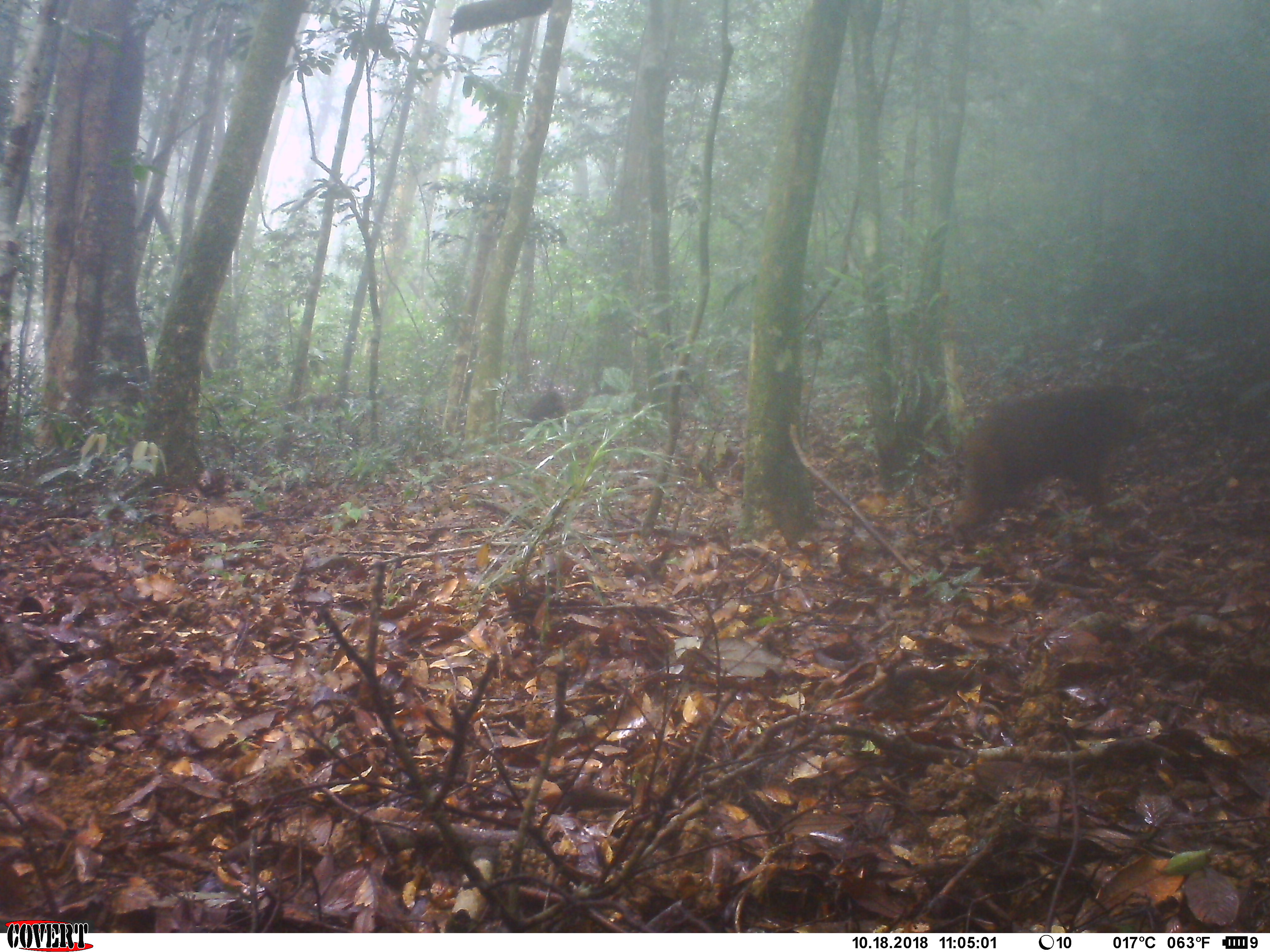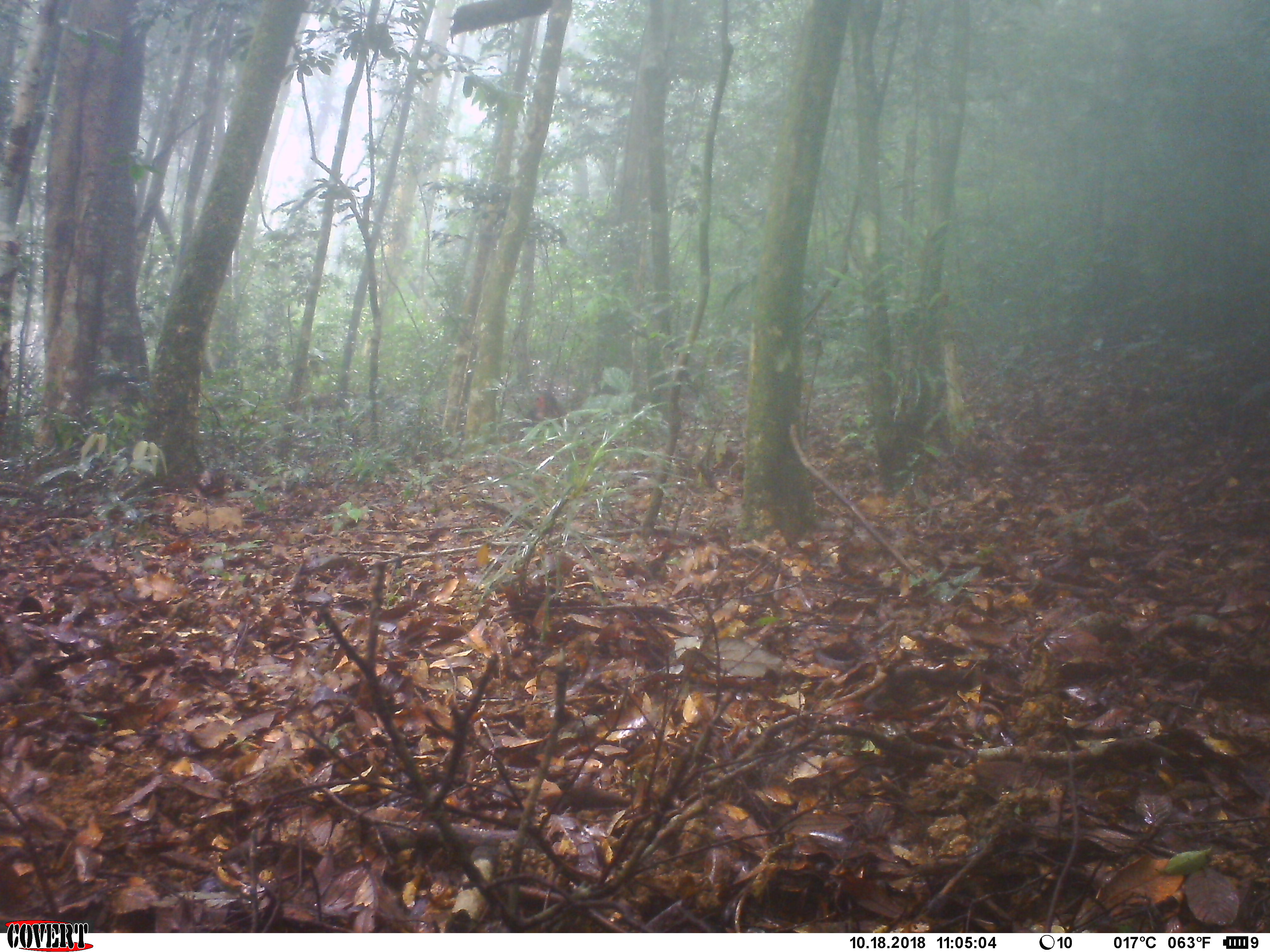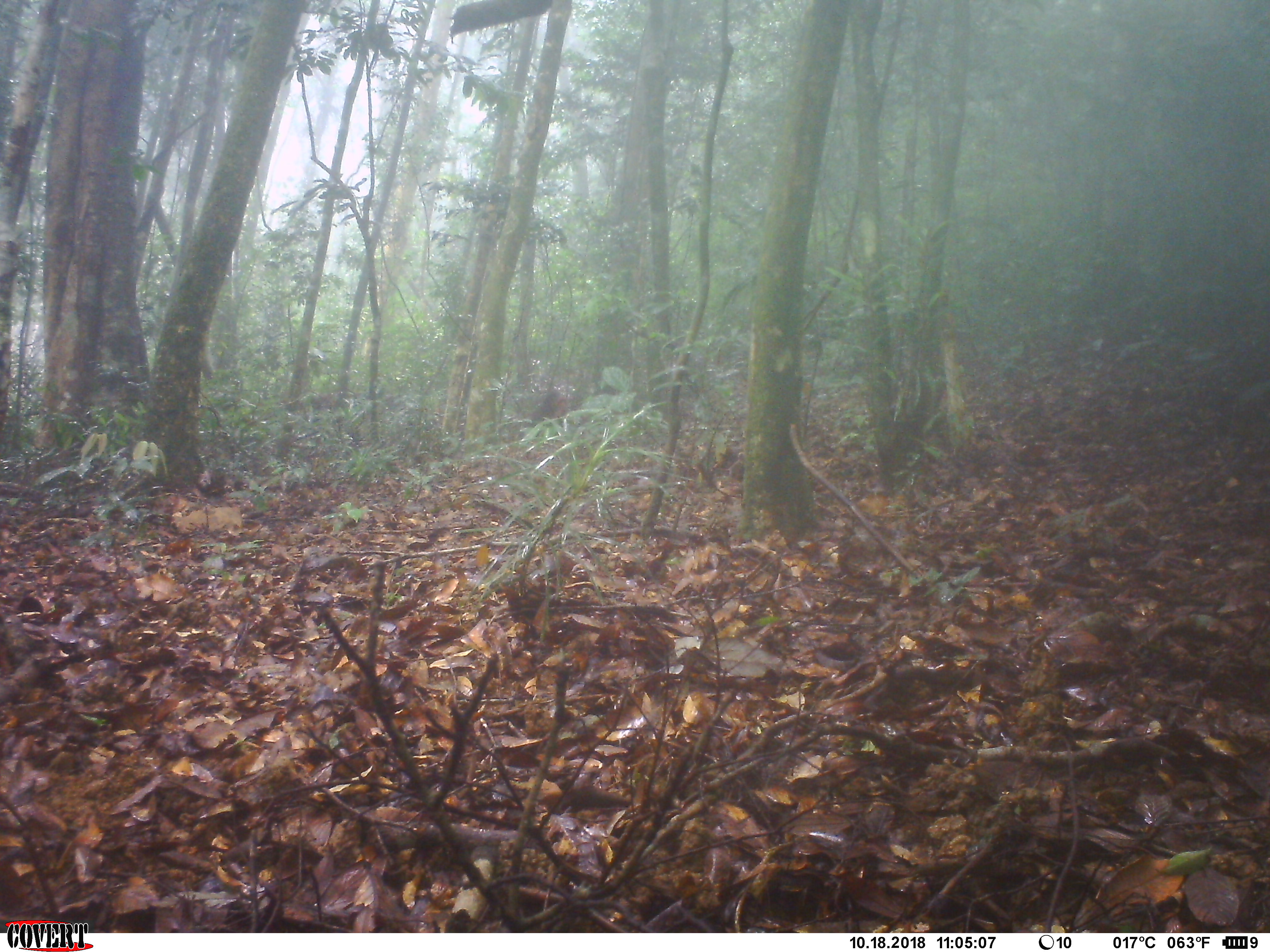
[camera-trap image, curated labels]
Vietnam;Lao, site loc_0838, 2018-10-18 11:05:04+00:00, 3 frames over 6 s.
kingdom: Animalia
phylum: Chordata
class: Mammalia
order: Primates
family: Cercopithecidae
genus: Macaca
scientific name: Macaca arctoides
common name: stump-tailed macaque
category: stump tailed macaque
Stump tailed macaque (stump-tailed macaque) (Macaca arctoides). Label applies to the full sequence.